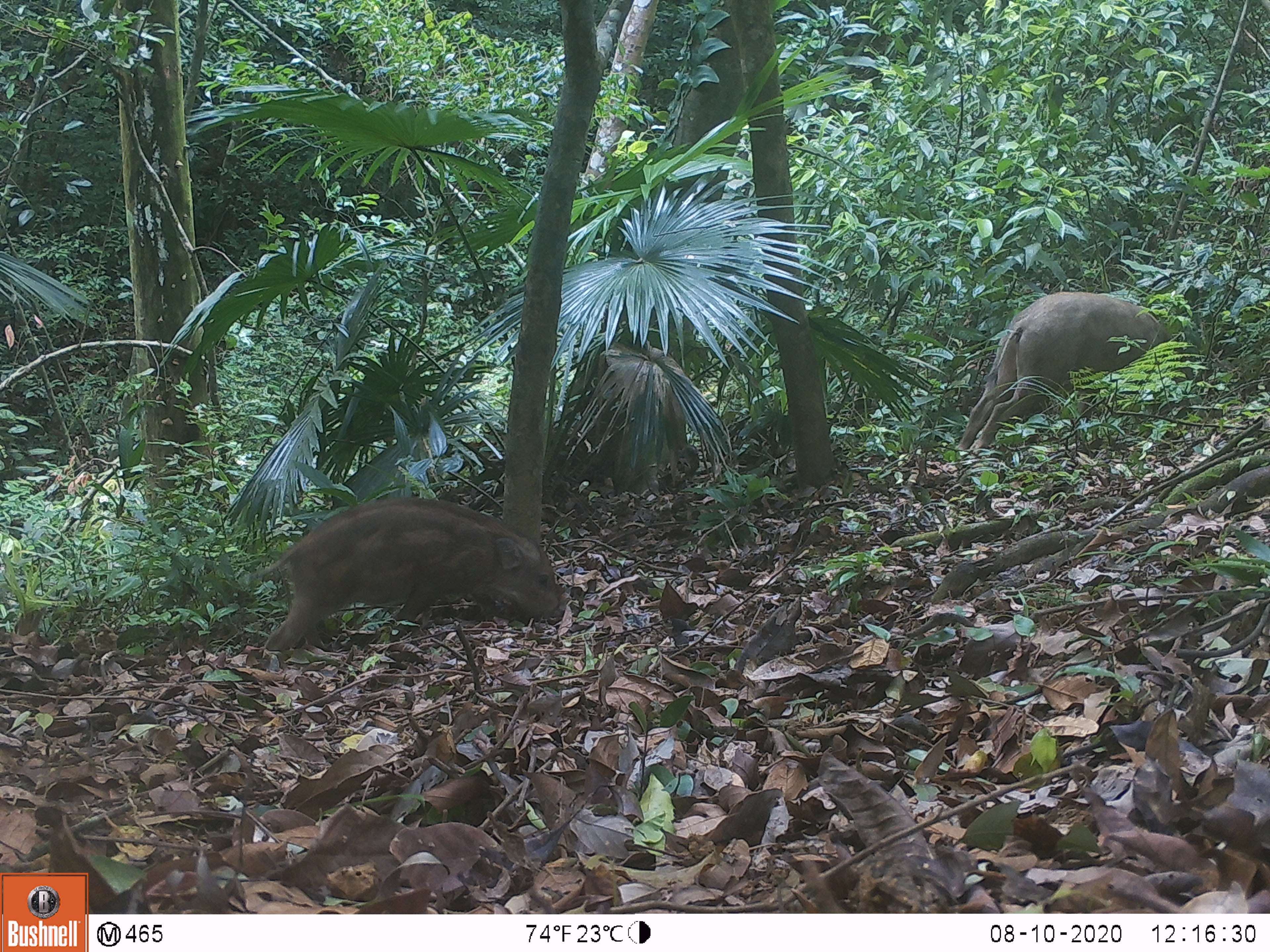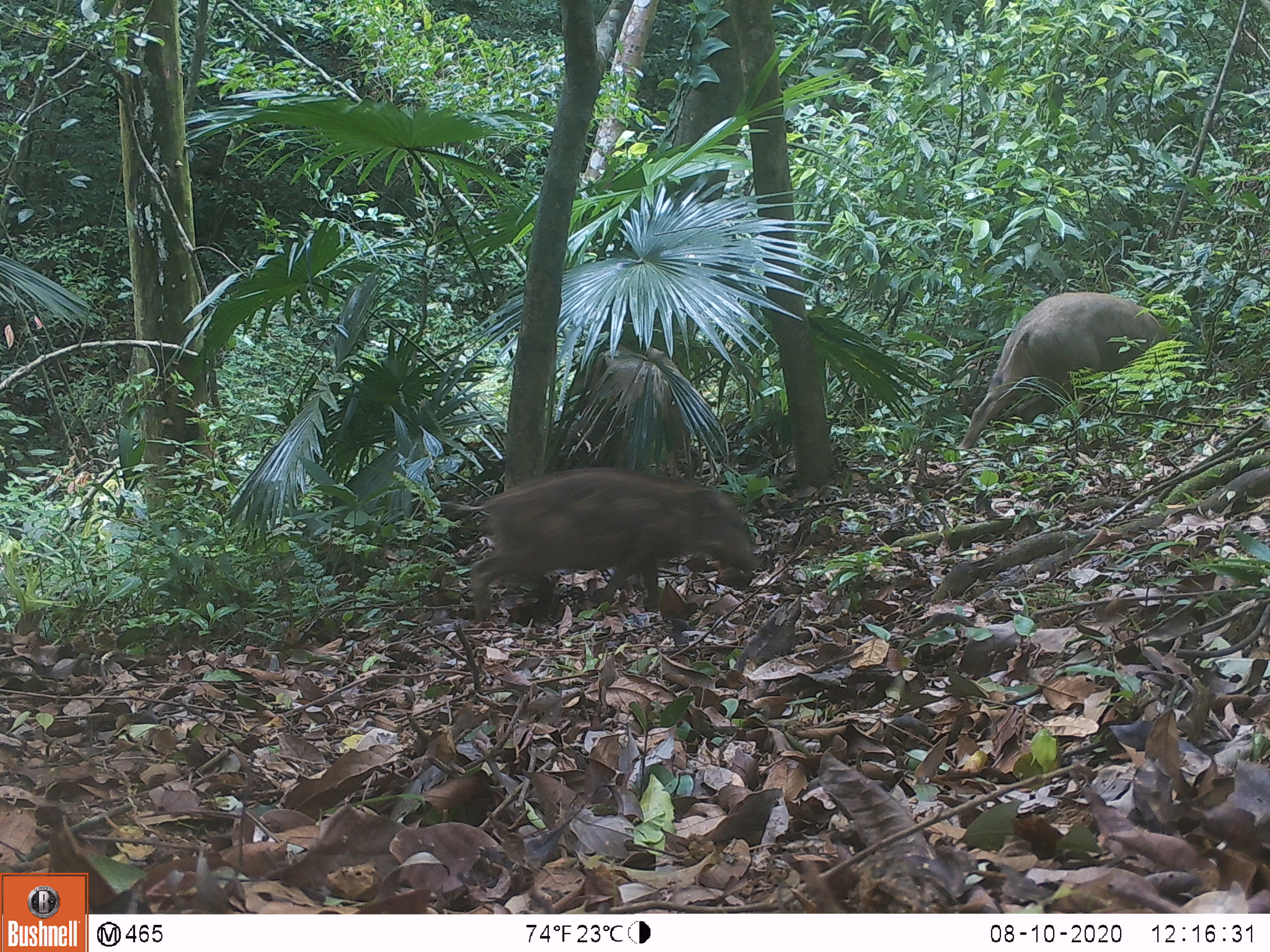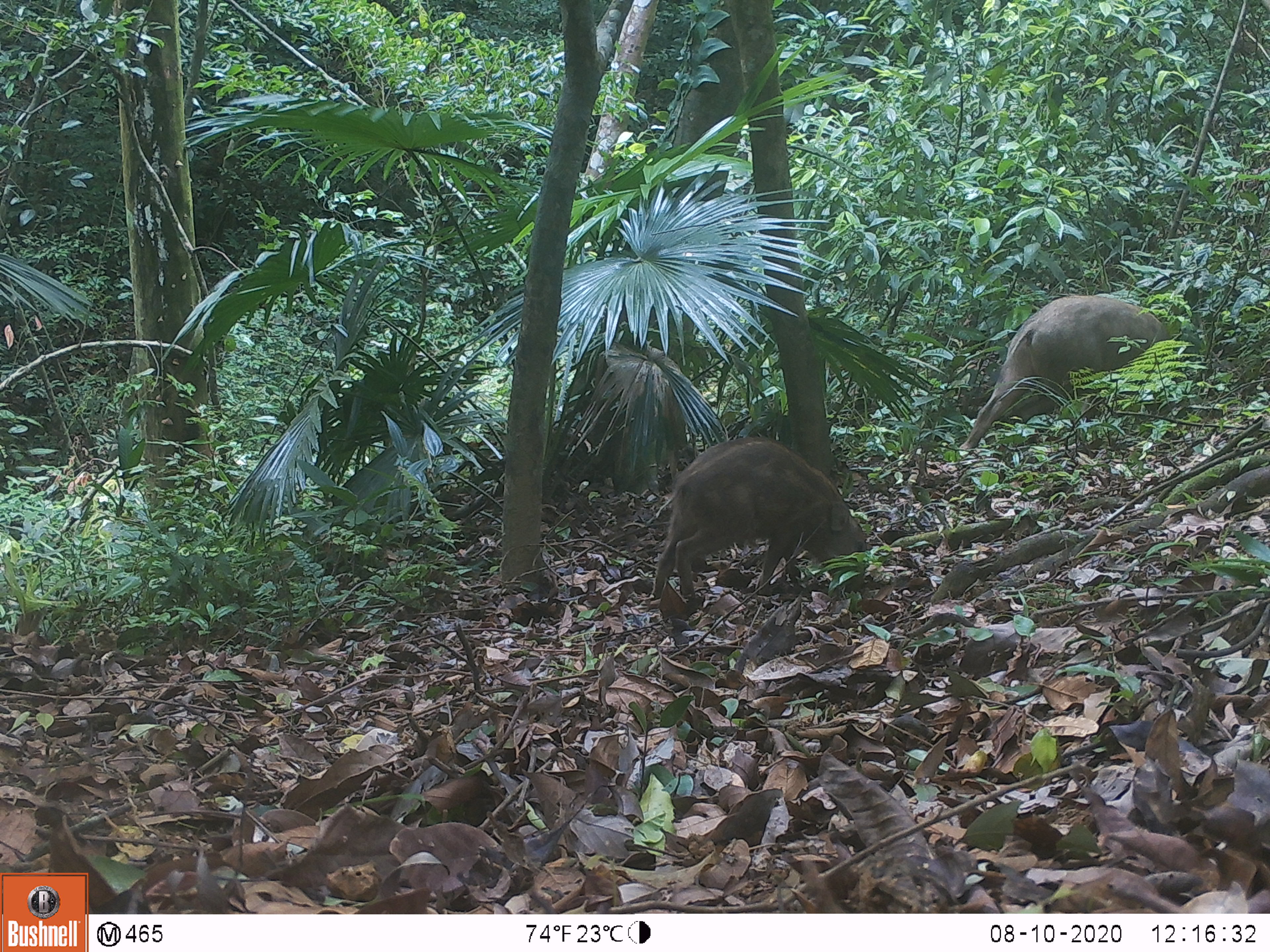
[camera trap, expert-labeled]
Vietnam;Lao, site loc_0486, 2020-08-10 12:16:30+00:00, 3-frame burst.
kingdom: Animalia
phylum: Chordata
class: Mammalia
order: Artiodactyla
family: Suidae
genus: Sus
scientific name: Sus scrofa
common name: eurasian wild pig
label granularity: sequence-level